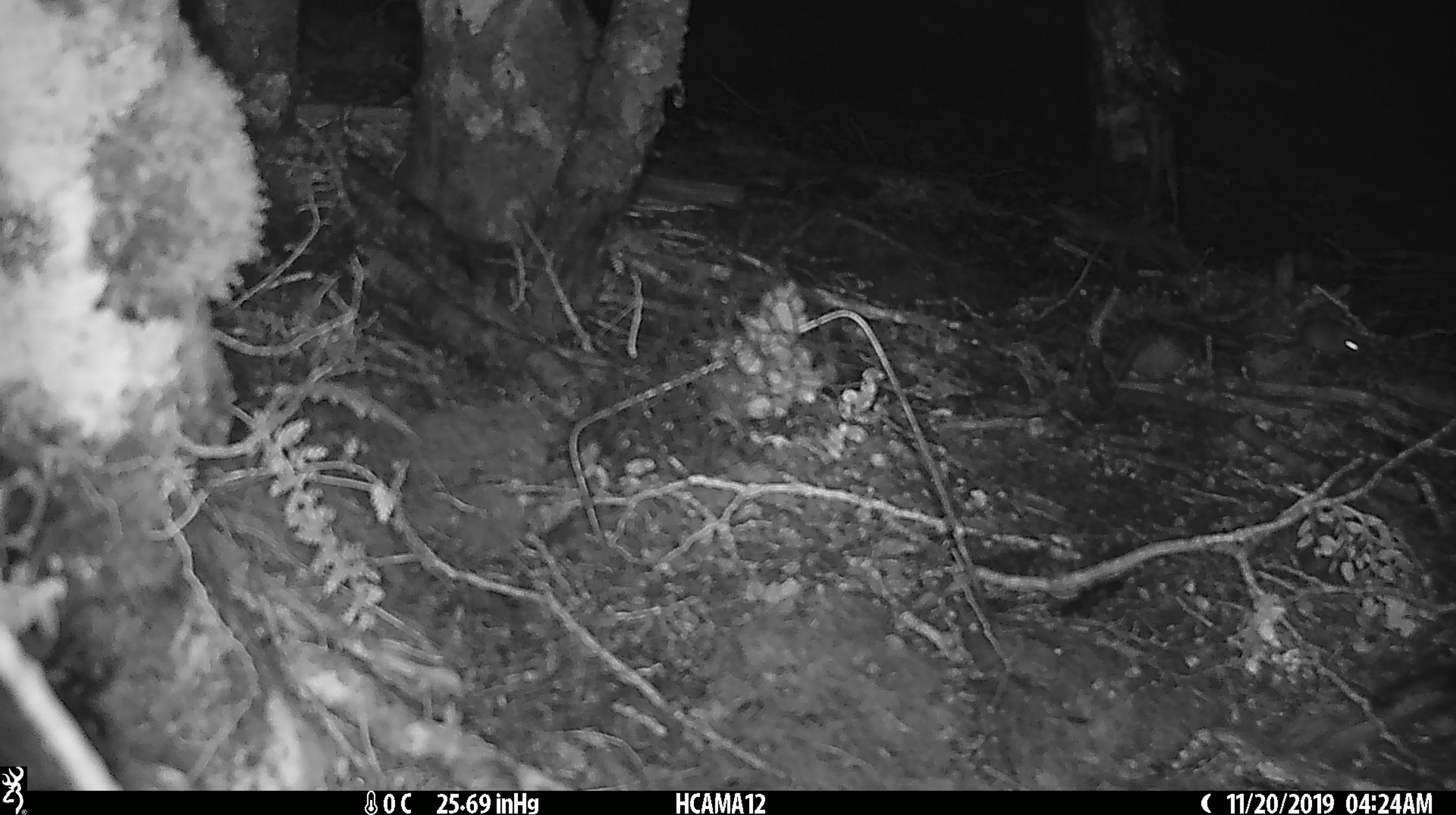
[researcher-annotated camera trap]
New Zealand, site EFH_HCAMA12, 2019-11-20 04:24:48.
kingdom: Animalia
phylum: Chordata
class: Mammalia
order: Rodentia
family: Muridae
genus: Mus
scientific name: Mus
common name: mouse